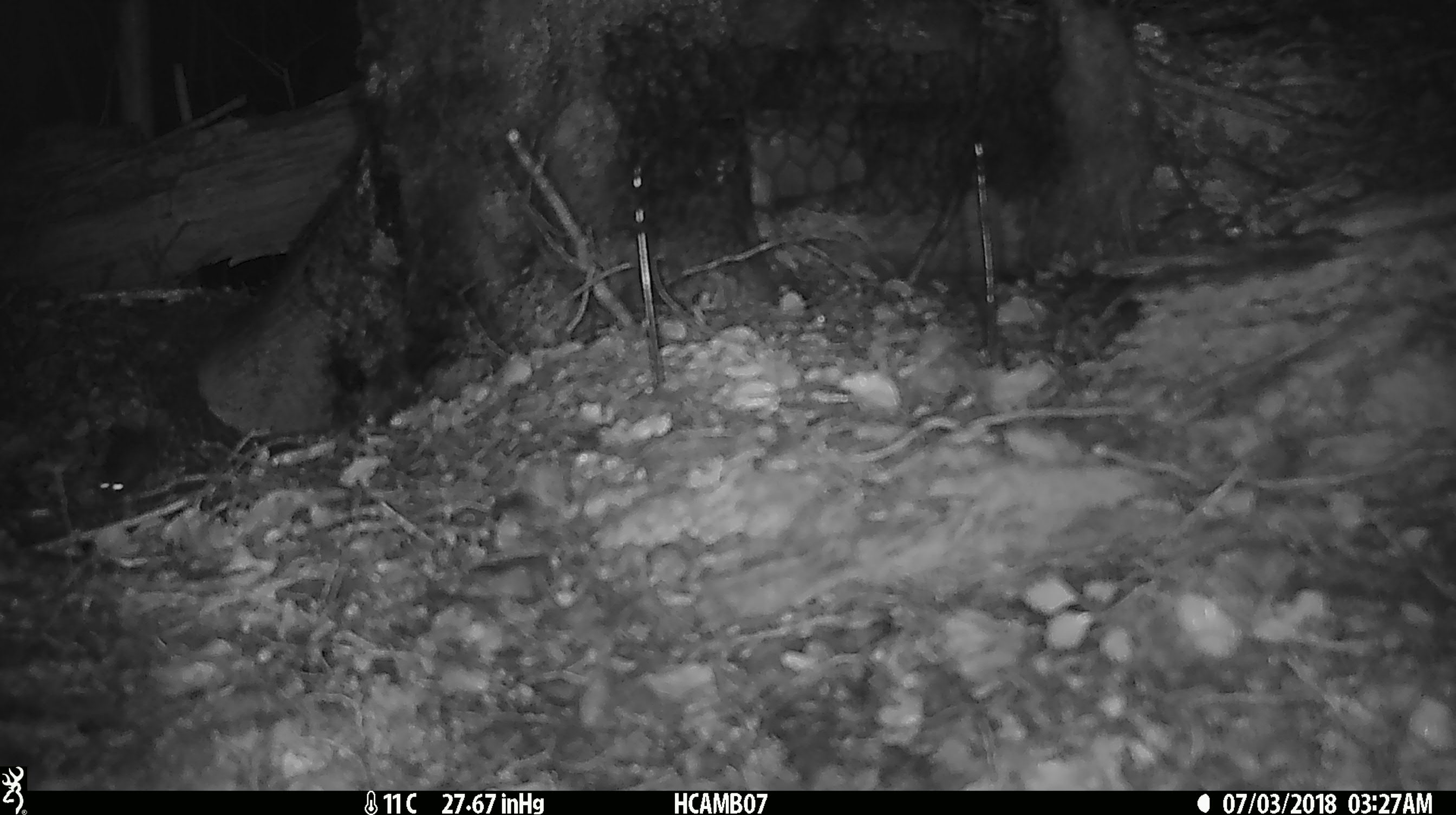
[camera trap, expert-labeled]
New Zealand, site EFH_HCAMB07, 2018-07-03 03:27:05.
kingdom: Animalia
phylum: Chordata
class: Mammalia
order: Rodentia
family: Muridae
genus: Mus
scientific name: Mus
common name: mouse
Mouse (Mus).